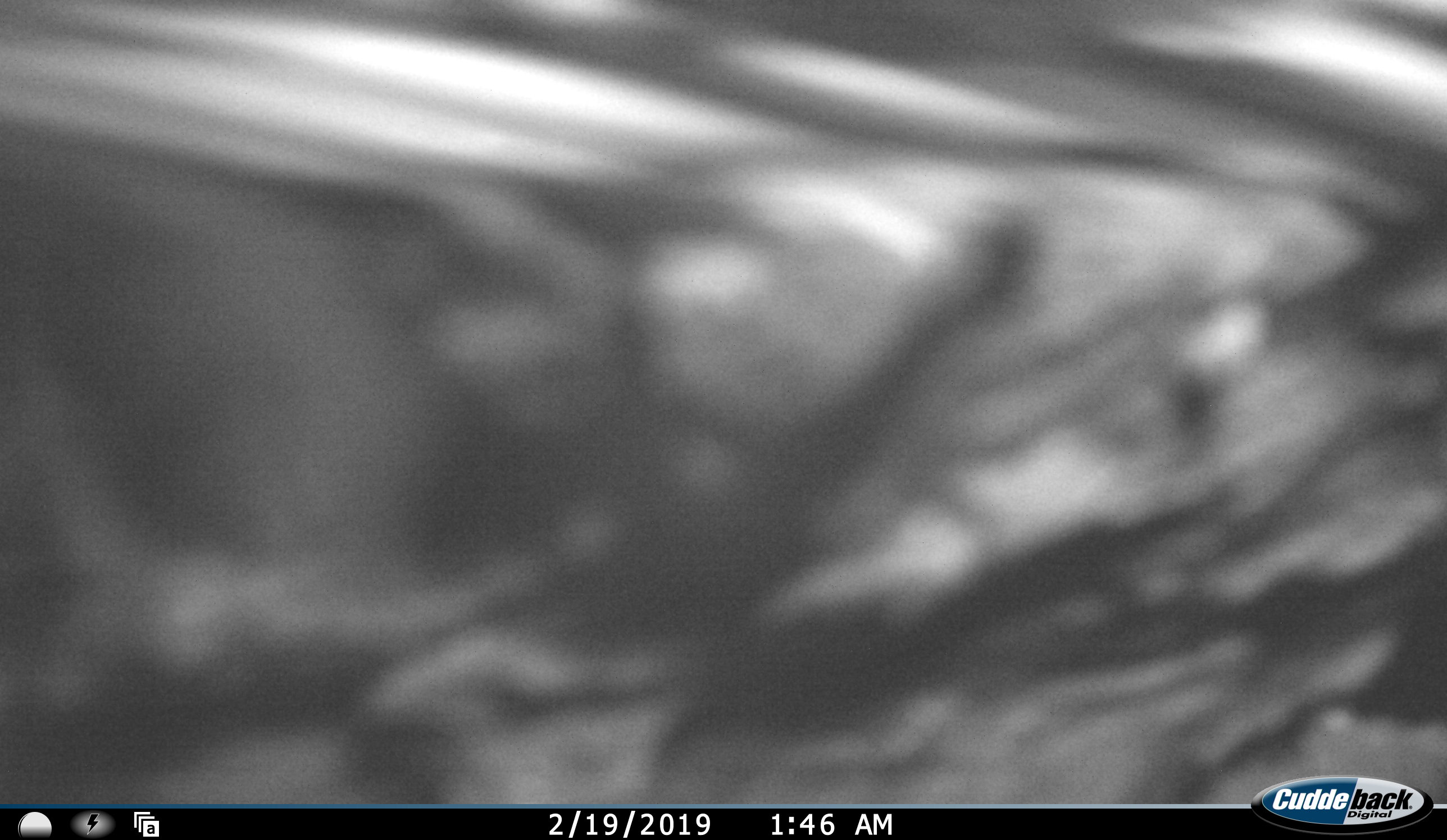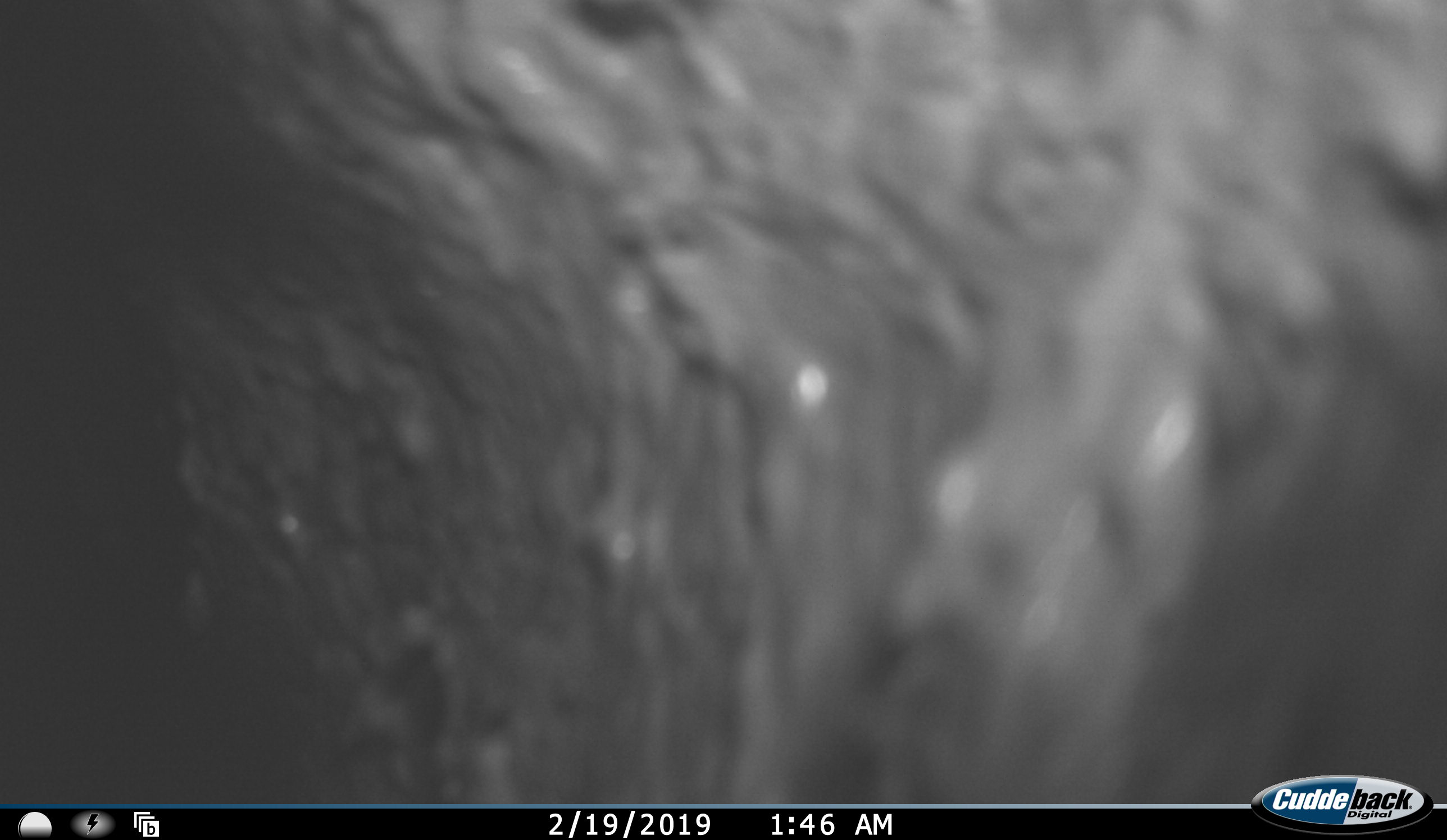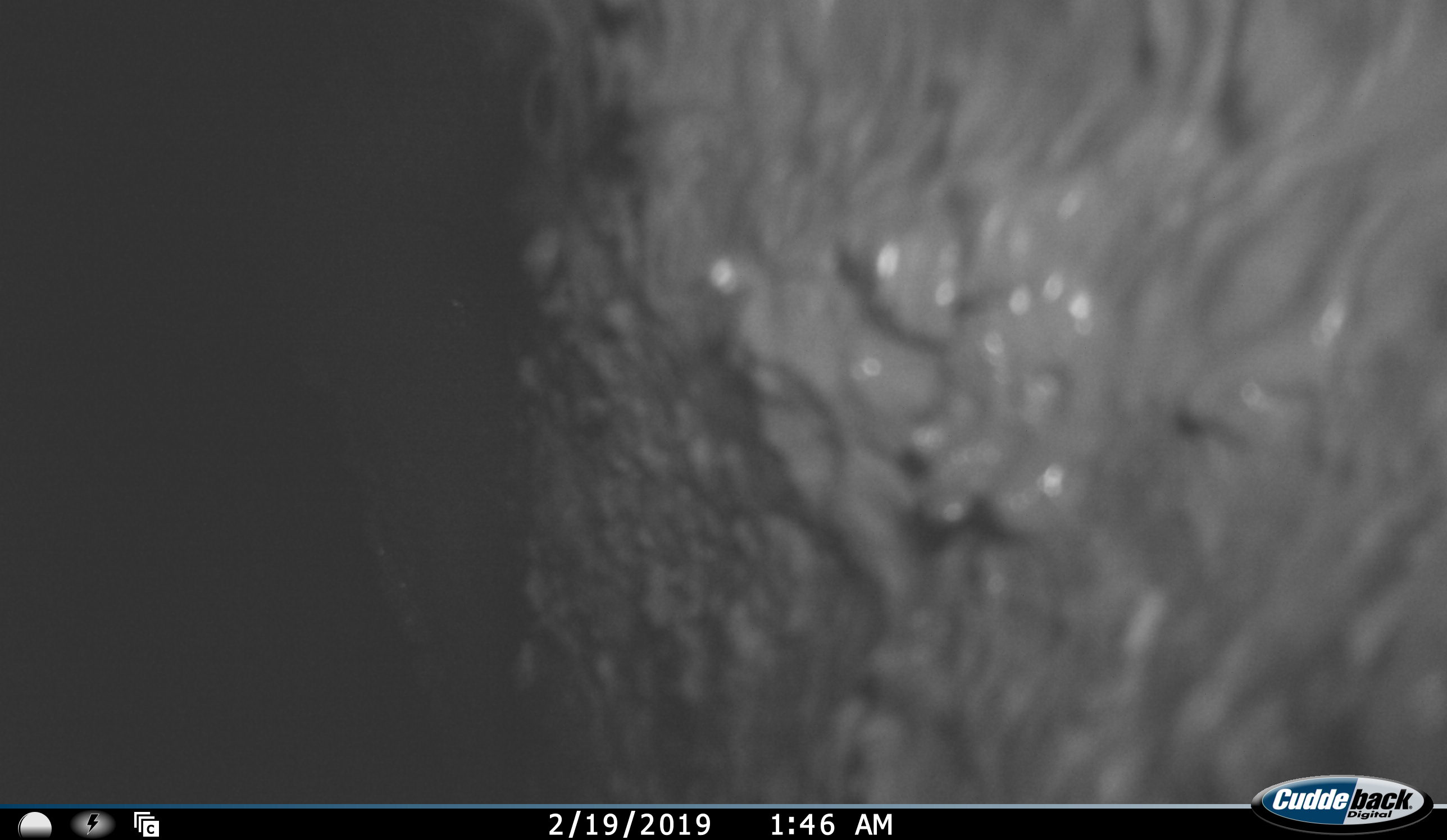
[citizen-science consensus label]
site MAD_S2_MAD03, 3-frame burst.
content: unidentified animal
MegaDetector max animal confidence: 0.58